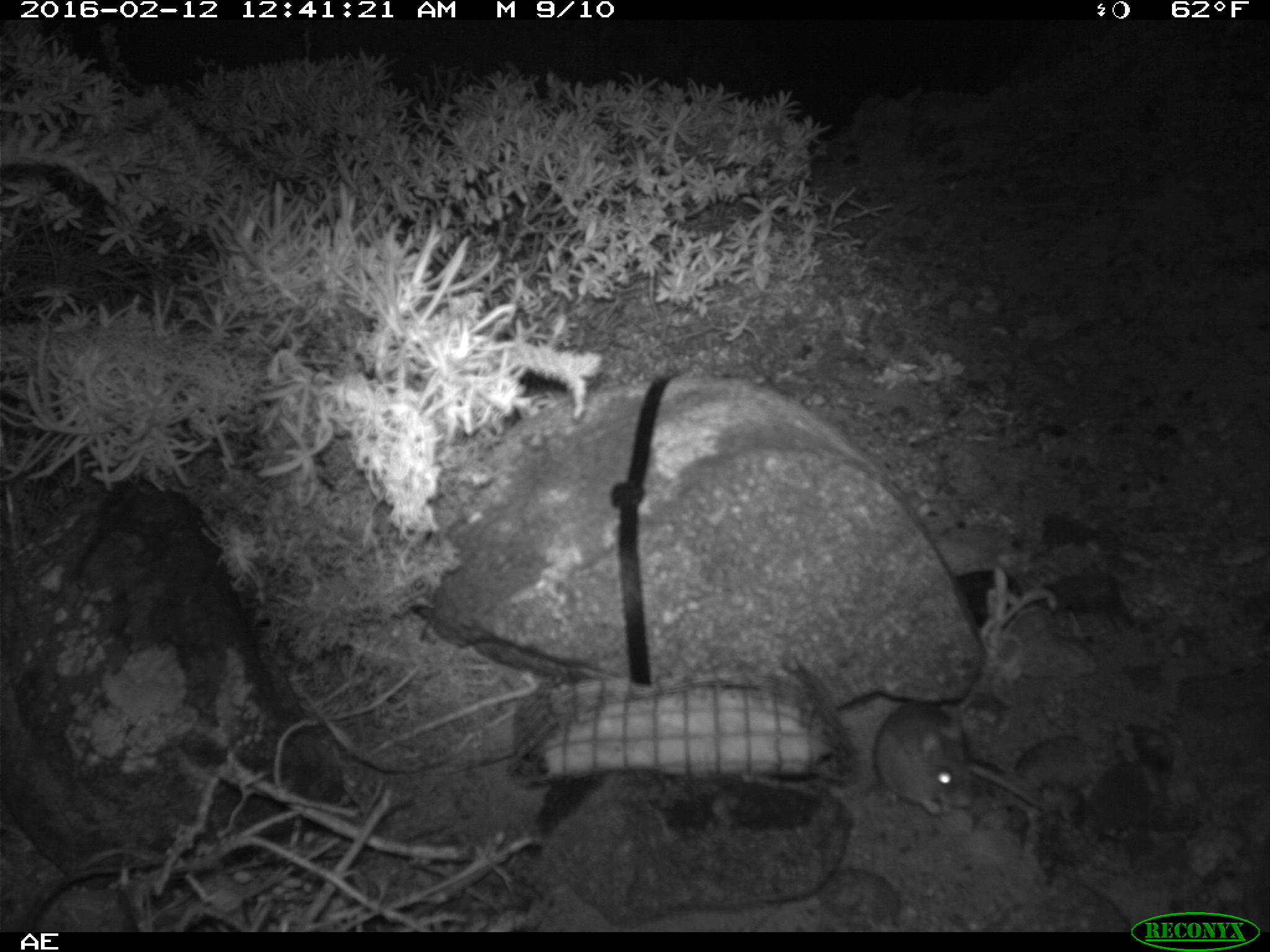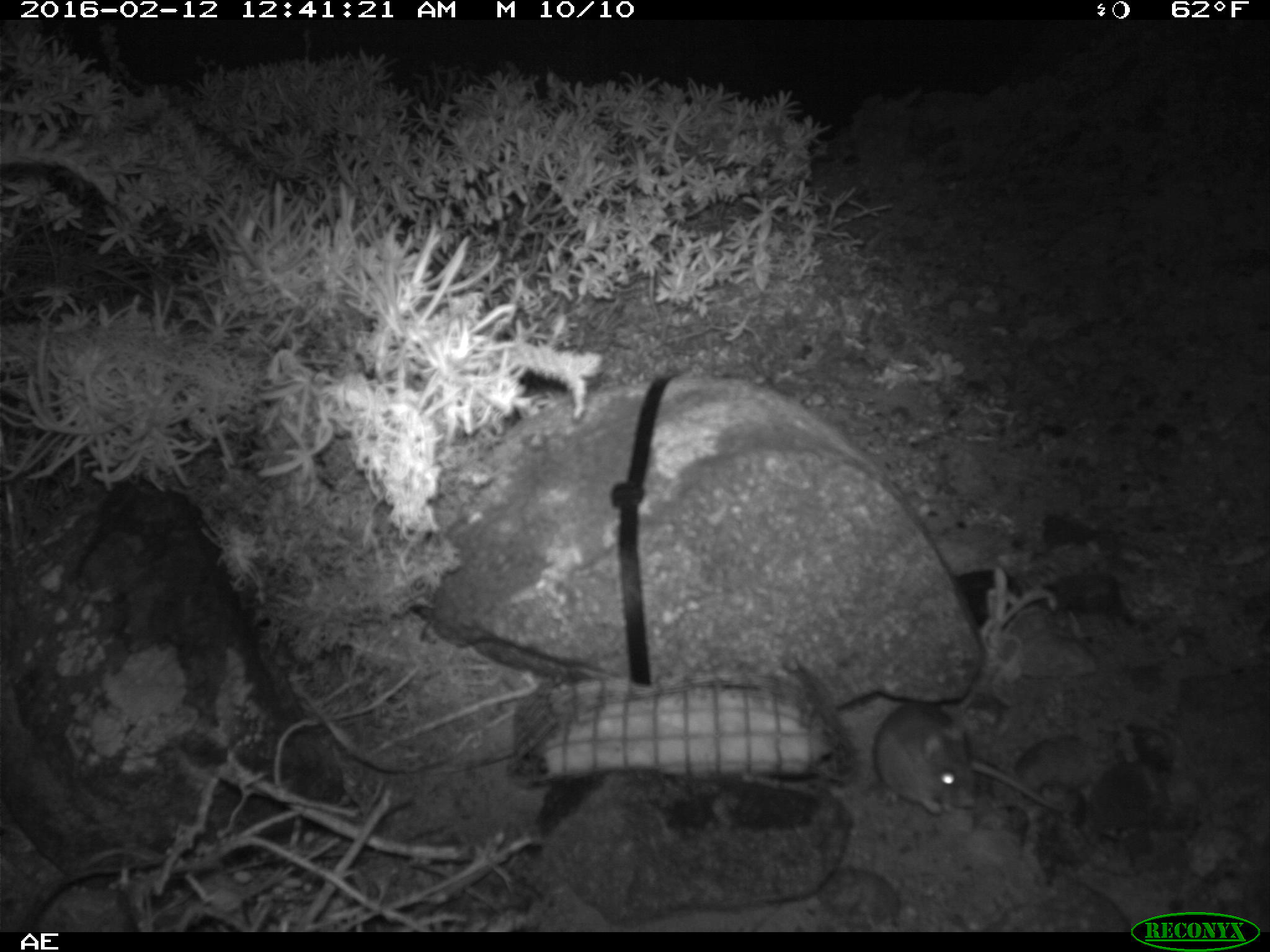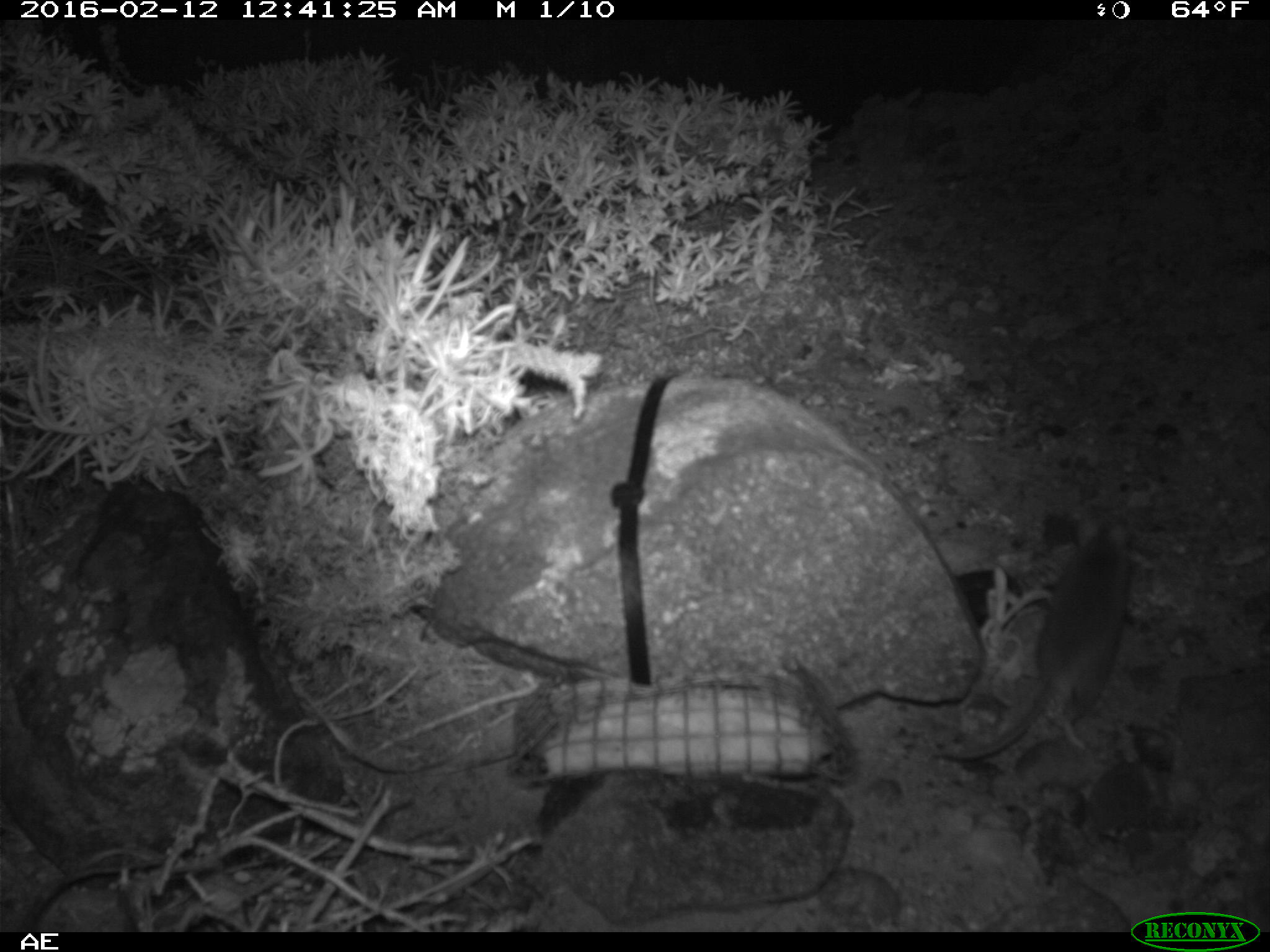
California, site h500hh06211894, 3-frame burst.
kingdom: Animalia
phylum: Chordata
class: Mammalia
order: Rodentia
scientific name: Rodentia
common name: rodent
Rodent (Rodentia).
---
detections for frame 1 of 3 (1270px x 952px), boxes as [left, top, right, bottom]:
rodent: [876, 702, 1059, 816]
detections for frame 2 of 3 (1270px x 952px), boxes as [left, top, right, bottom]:
rodent: [874, 702, 1066, 818]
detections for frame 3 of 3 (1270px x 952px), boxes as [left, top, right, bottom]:
rodent: [931, 512, 1131, 760]